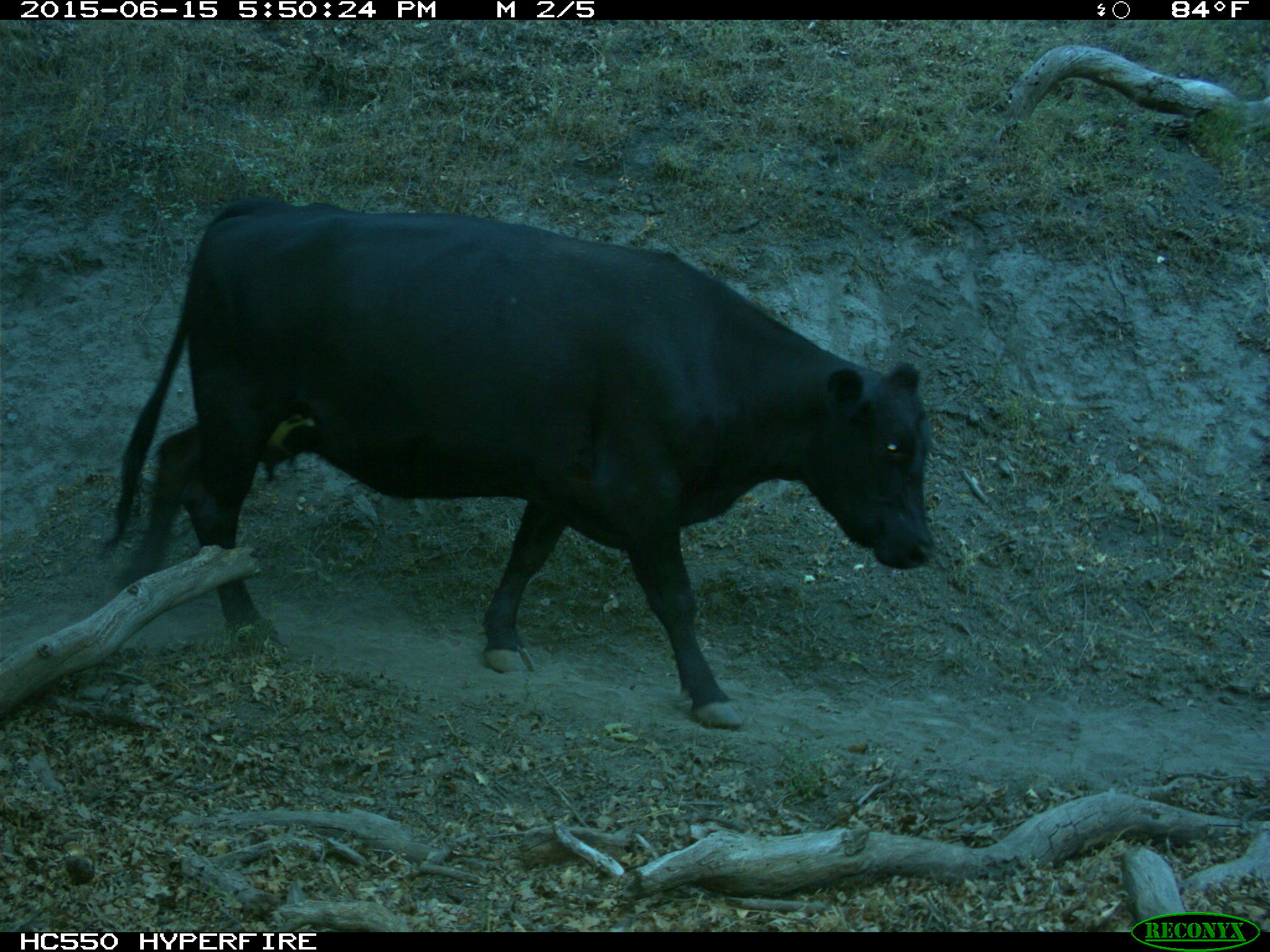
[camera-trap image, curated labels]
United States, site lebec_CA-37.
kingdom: Animalia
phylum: Chordata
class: Mammalia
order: Artiodactyla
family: Bovidae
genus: Bos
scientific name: Bos taurus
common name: domestic cow